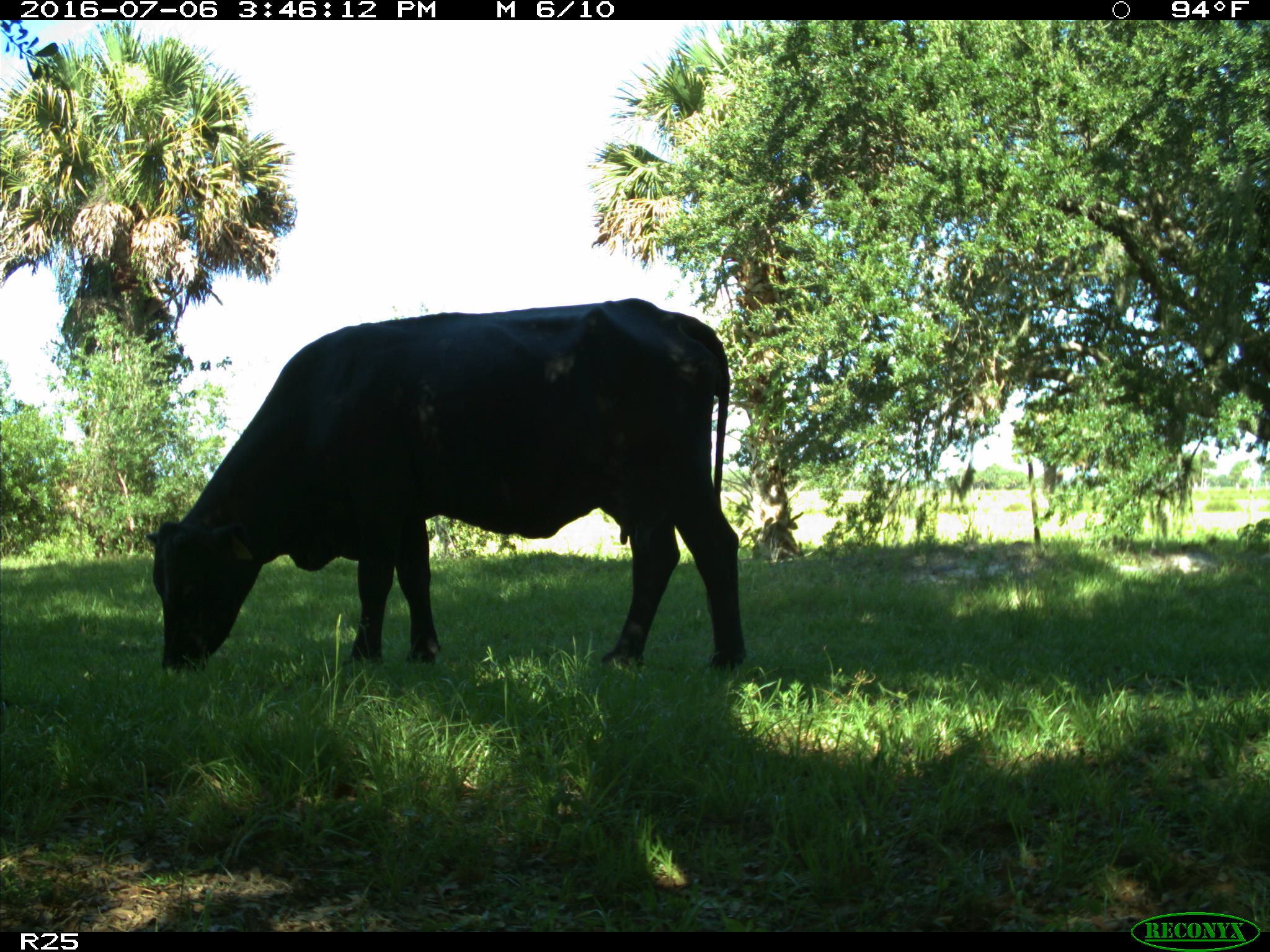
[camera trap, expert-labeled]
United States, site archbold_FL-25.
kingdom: Animalia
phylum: Chordata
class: Mammalia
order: Artiodactyla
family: Bovidae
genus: Bos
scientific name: Bos taurus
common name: domestic cow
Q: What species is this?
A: Bos taurus (domestic cow).